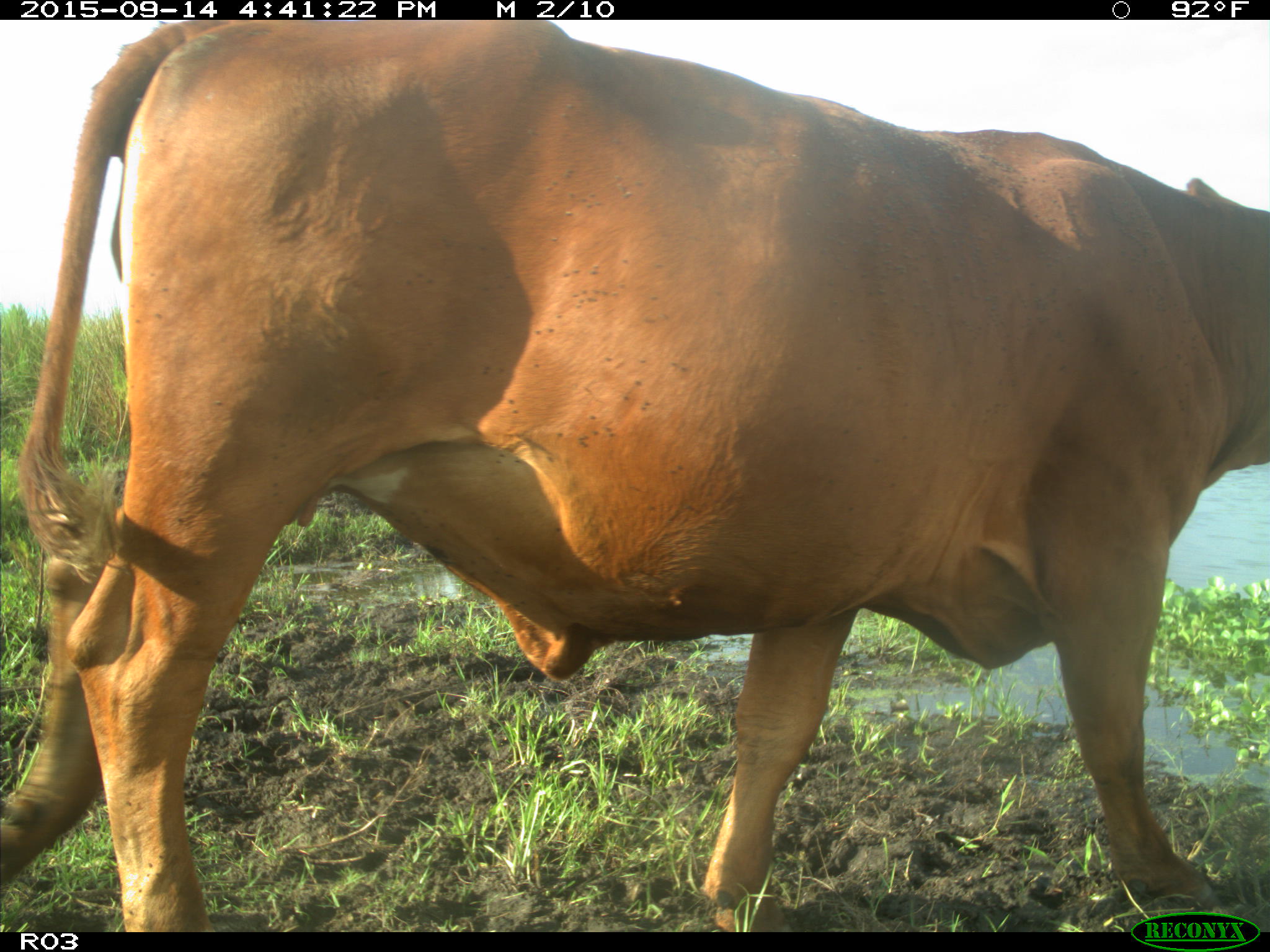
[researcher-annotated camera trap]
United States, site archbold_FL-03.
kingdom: Animalia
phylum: Chordata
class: Mammalia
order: Artiodactyla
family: Bovidae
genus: Bos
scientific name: Bos taurus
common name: domestic cow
Bos taurus (domestic cow).